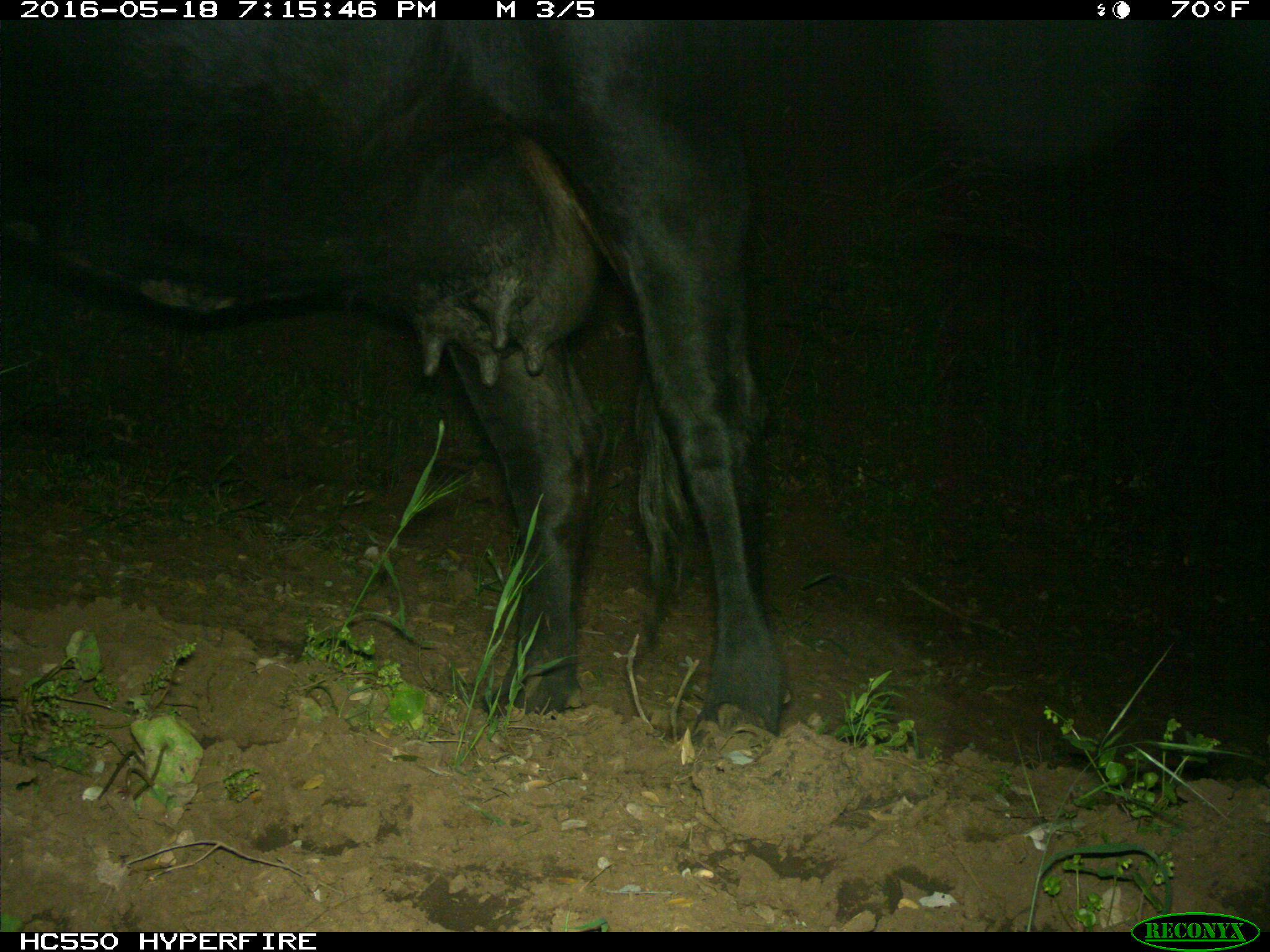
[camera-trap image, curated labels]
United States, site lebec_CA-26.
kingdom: Animalia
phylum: Chordata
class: Mammalia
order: Artiodactyla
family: Bovidae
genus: Bos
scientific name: Bos taurus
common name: domestic cow